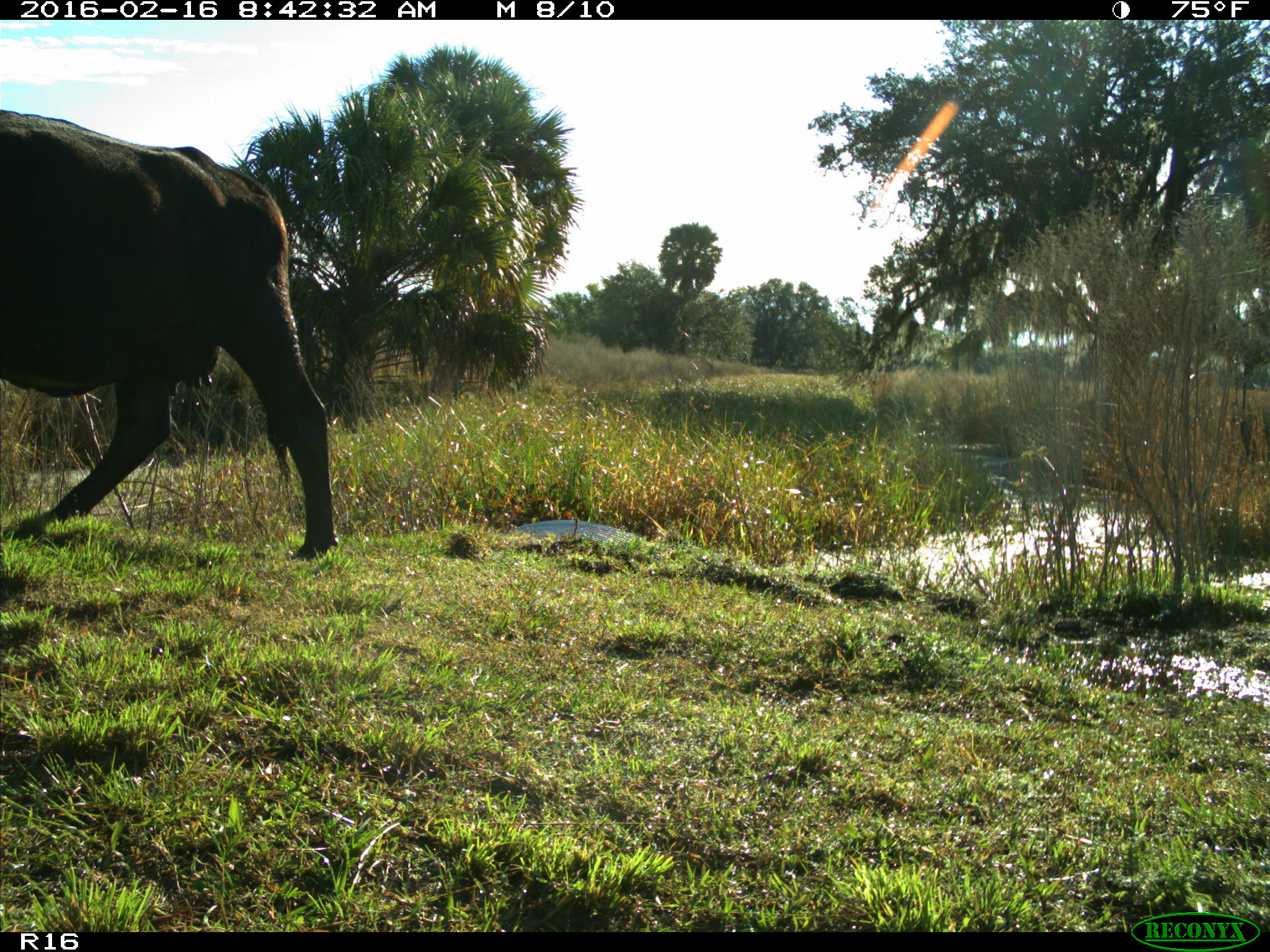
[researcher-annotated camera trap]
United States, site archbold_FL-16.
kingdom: Animalia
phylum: Chordata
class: Mammalia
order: Artiodactyla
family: Bovidae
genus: Bos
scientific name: Bos taurus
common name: domestic cow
Bos taurus (domestic cow).